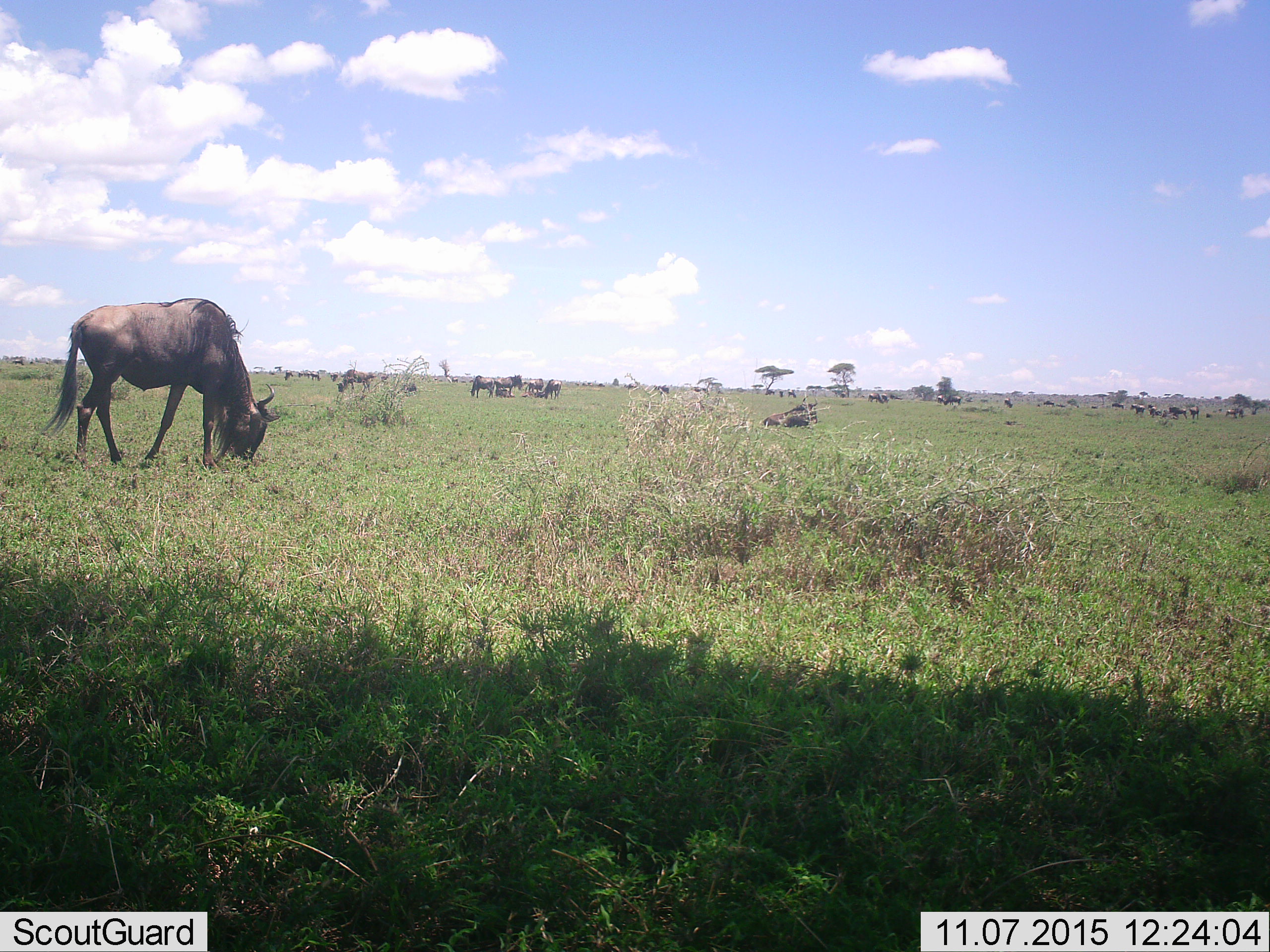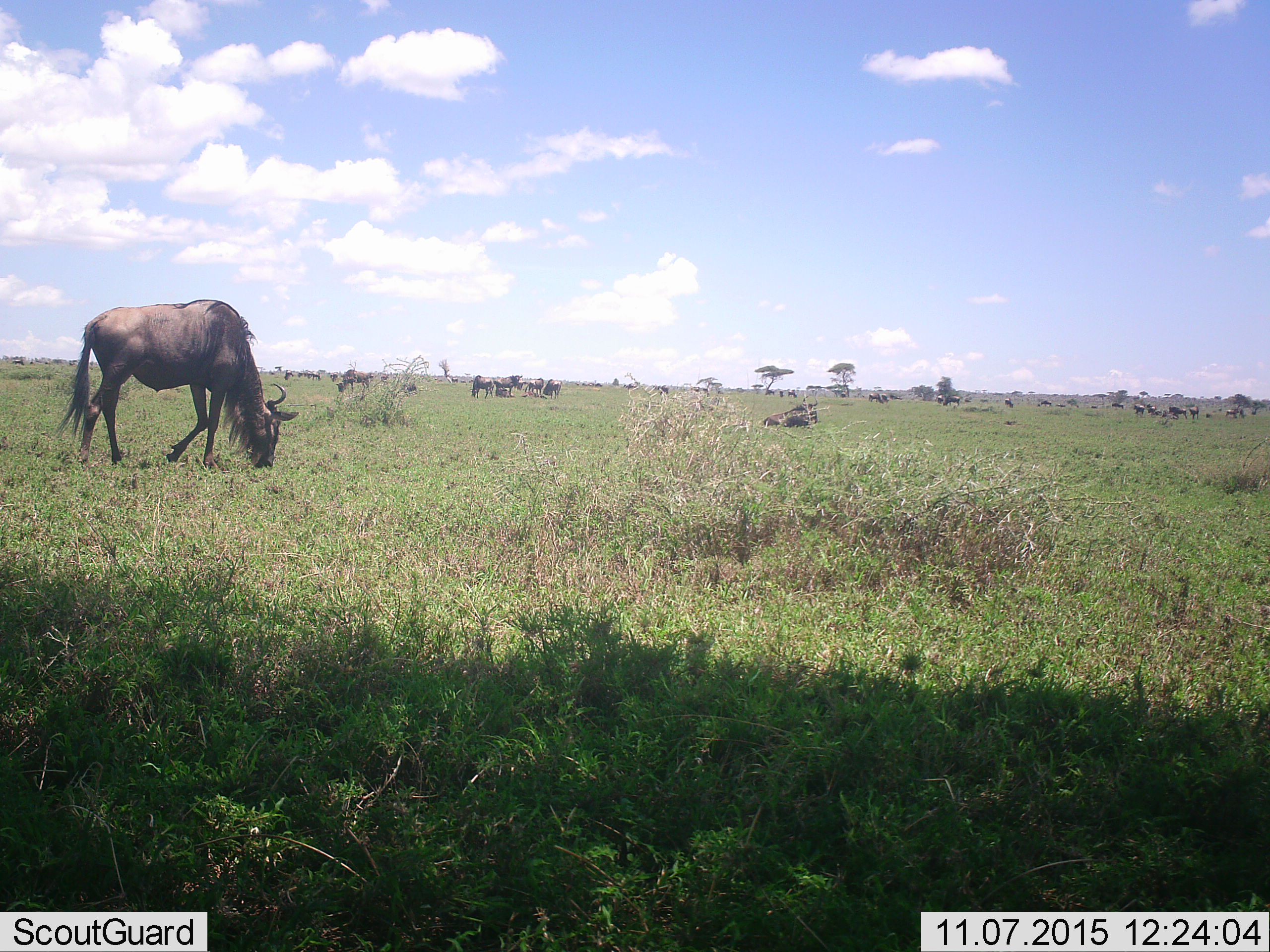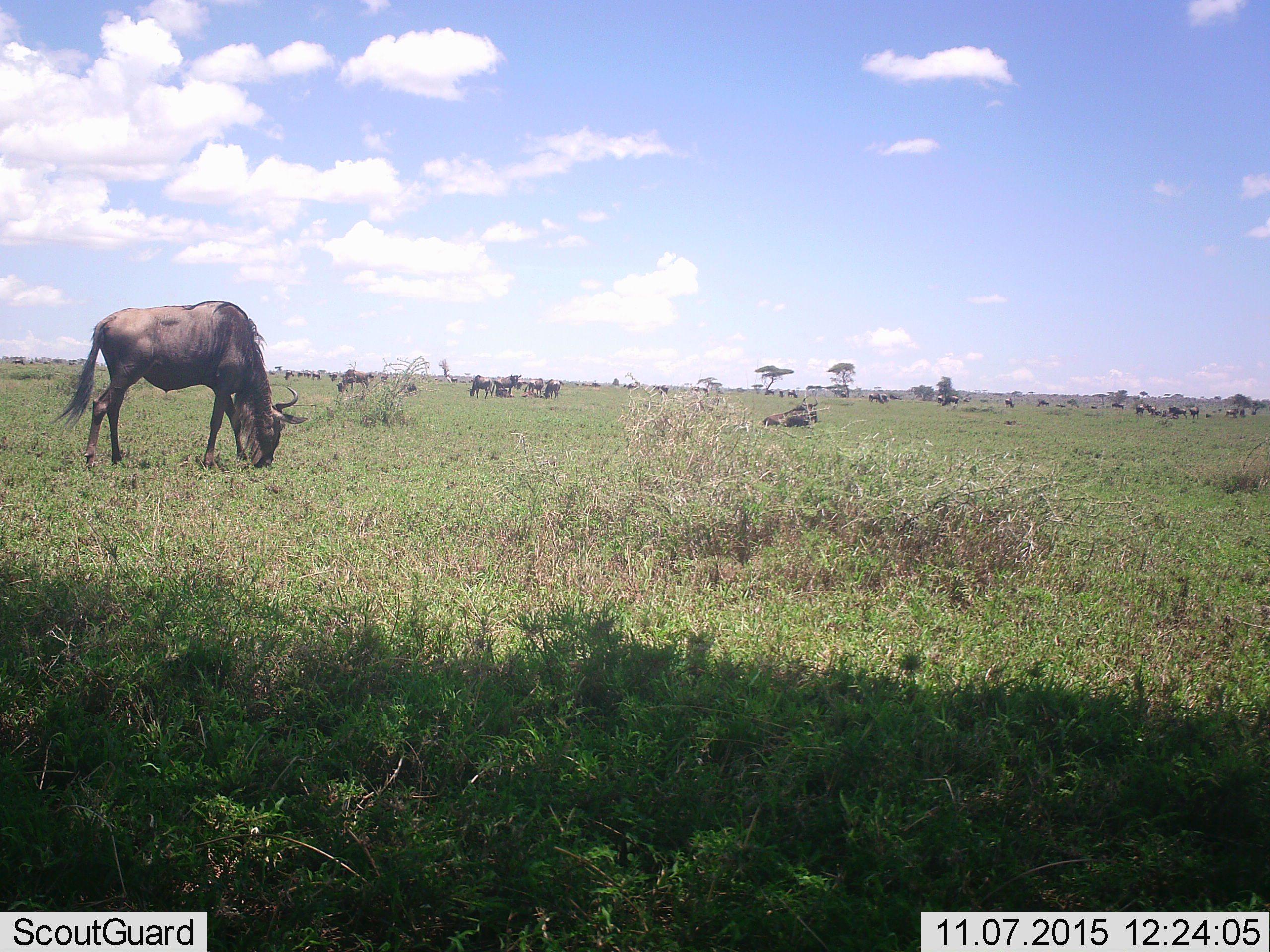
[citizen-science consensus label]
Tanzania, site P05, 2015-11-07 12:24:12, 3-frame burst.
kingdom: Animalia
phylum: Chordata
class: Mammalia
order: Artiodactyla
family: Bovidae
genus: Connochaetes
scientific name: Connochaetes taurinus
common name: blue wildebeest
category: wildebeest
Wildebeest (blue wildebeest) (Connochaetes taurinus), count 51+. Behavior (volunteer vote fractions): standing 83%, resting 83%, moving 33%, interacting 17%. Young present (vote fraction): 17%. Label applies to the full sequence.